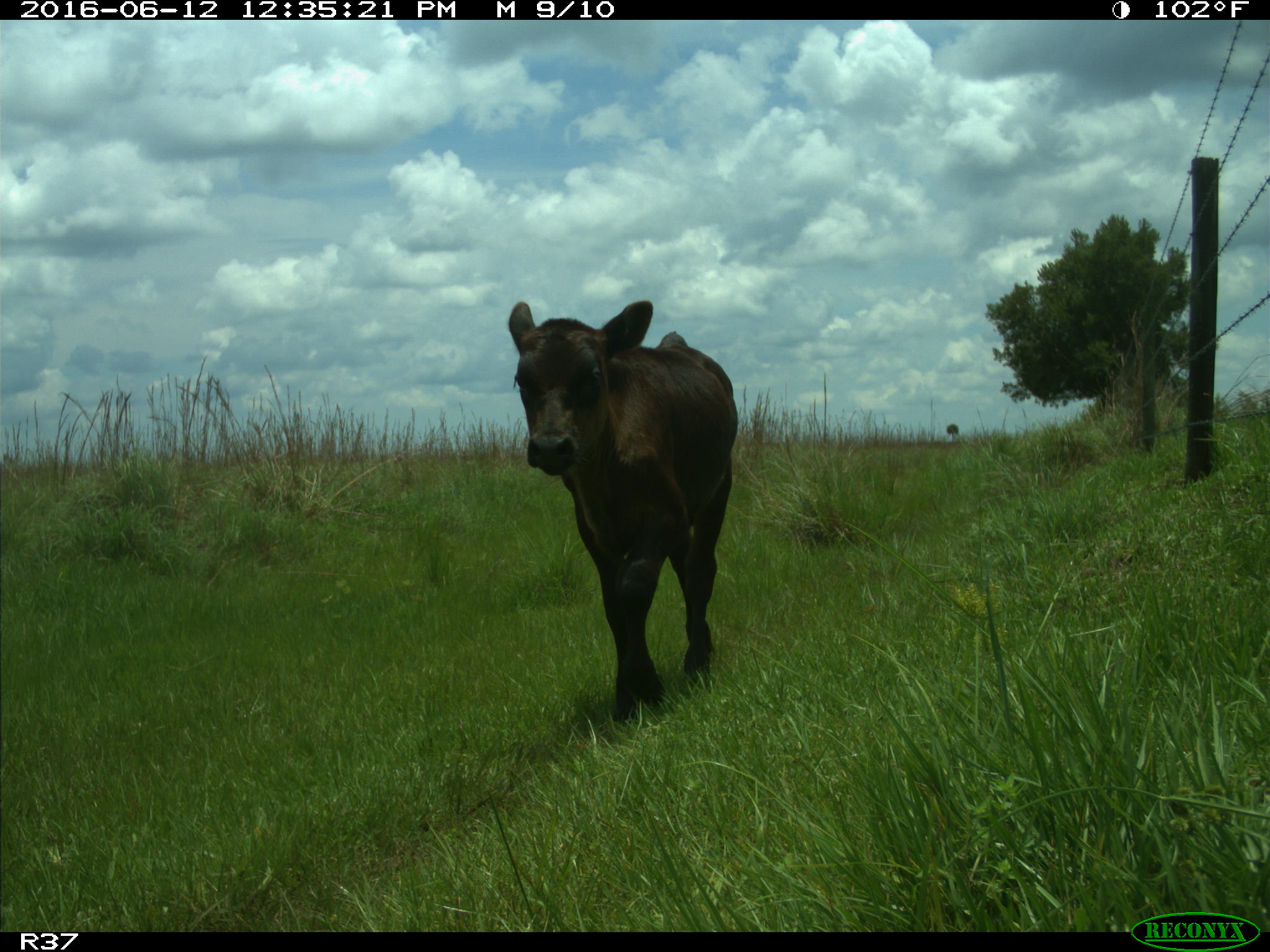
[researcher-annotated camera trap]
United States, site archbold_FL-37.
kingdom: Animalia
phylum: Chordata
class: Mammalia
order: Artiodactyla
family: Bovidae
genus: Bos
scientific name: Bos taurus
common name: domestic cow